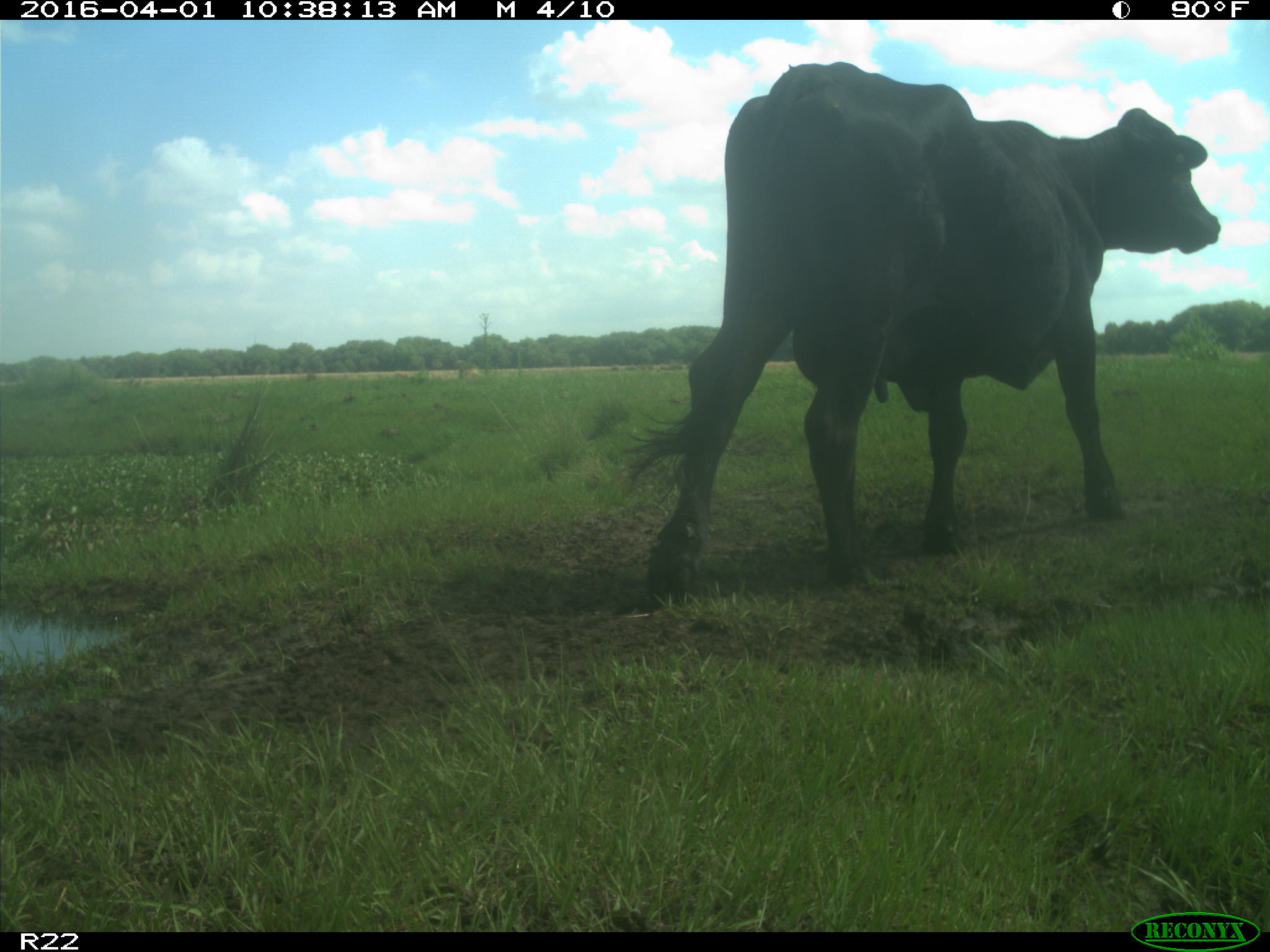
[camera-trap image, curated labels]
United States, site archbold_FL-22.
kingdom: Animalia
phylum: Chordata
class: Mammalia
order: Artiodactyla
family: Bovidae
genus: Bos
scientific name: Bos taurus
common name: domestic cow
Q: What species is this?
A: Bos taurus (domestic cow).